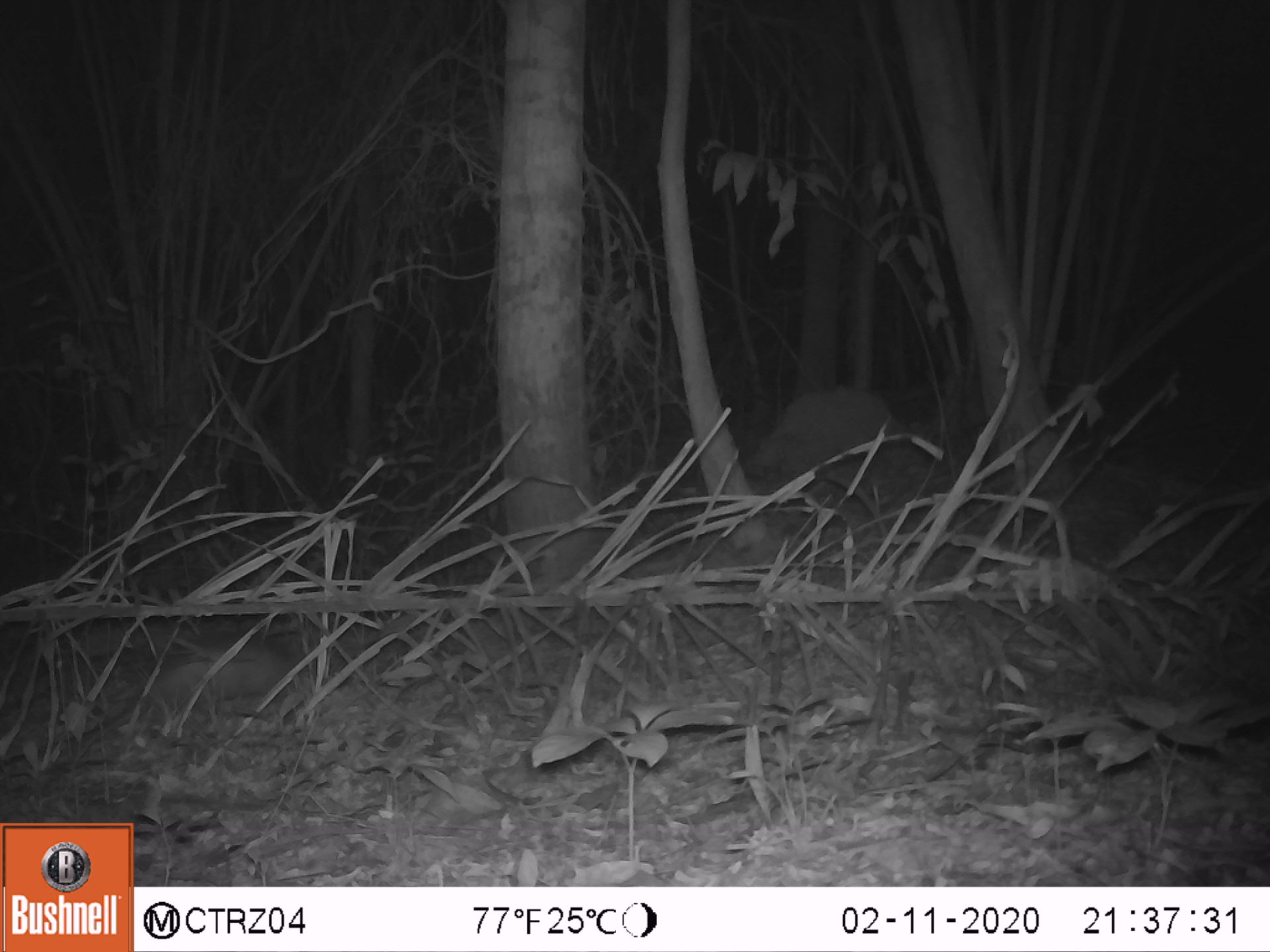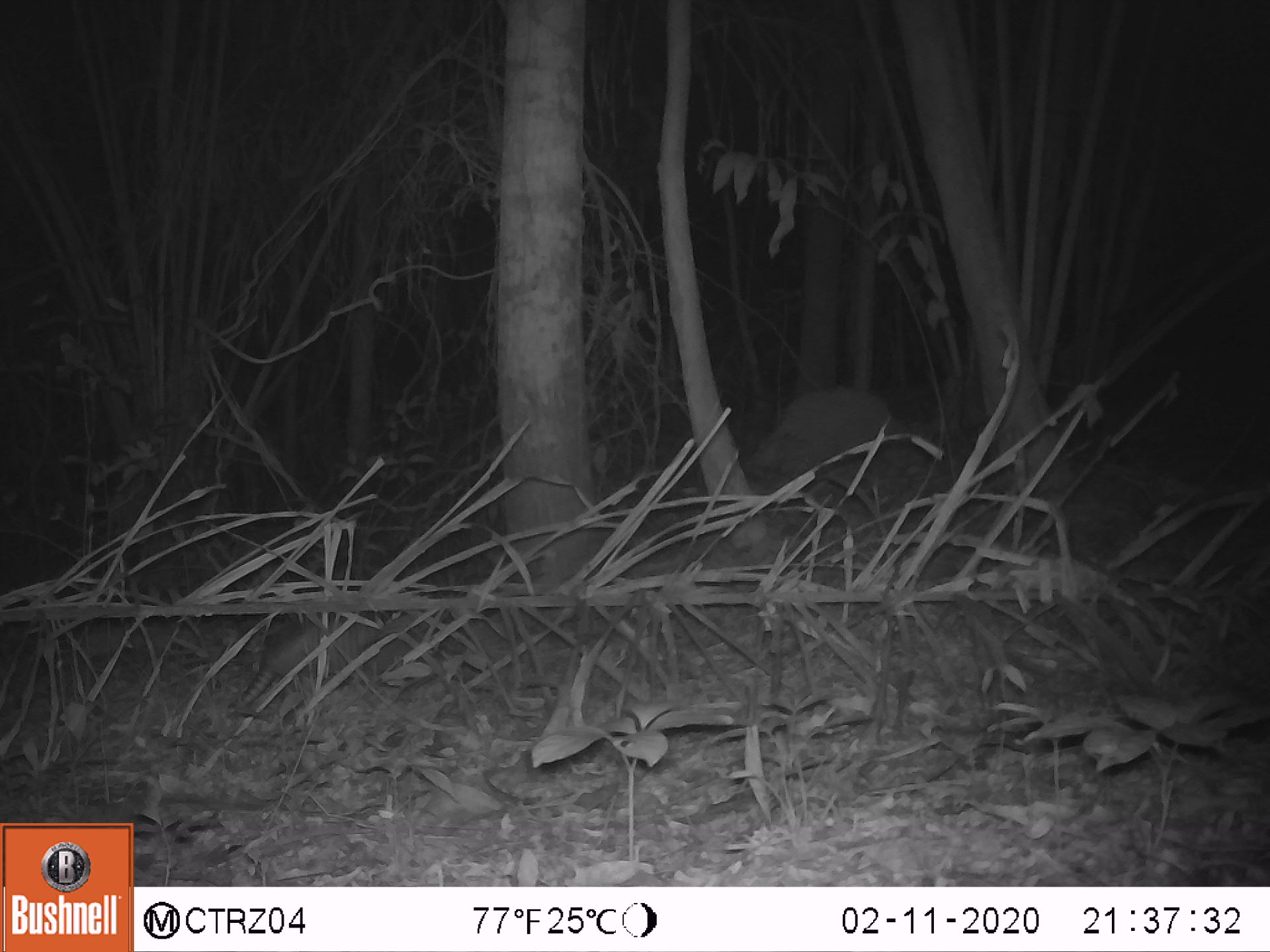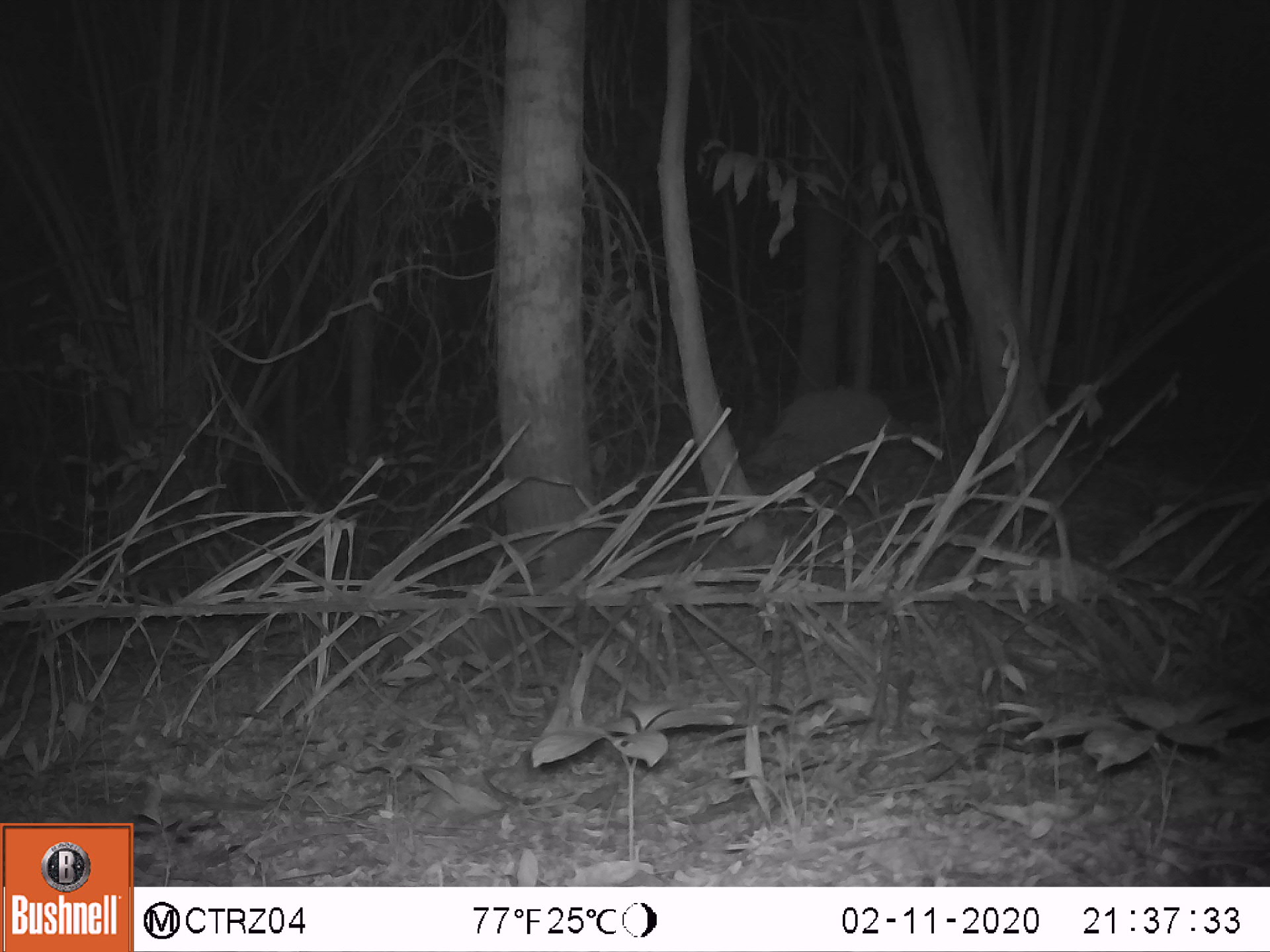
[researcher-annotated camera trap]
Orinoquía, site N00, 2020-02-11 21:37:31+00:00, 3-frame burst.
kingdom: Animalia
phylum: Chordata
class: Mammalia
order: Cingulata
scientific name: Cingulata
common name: armadillo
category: unknown armadillo